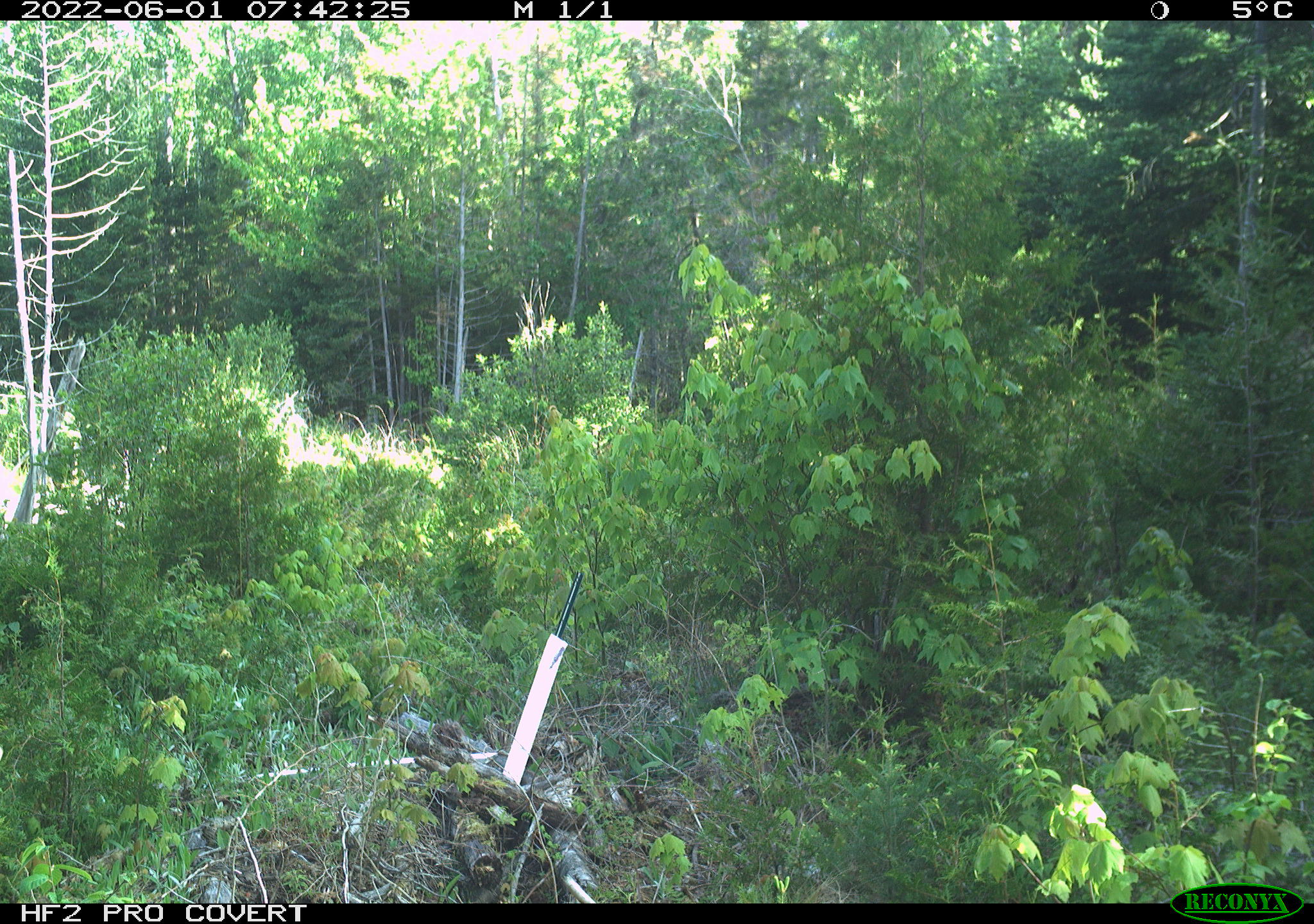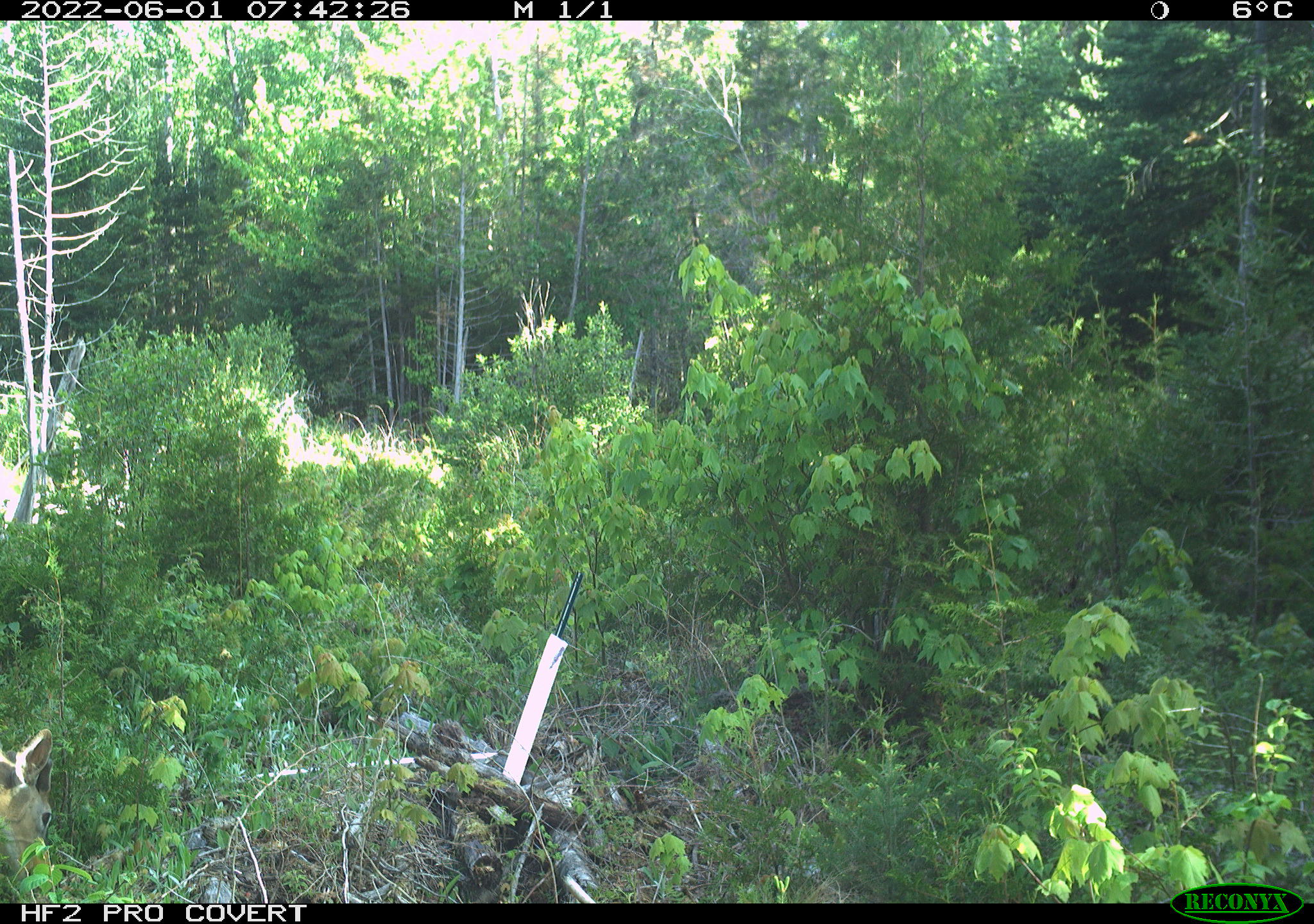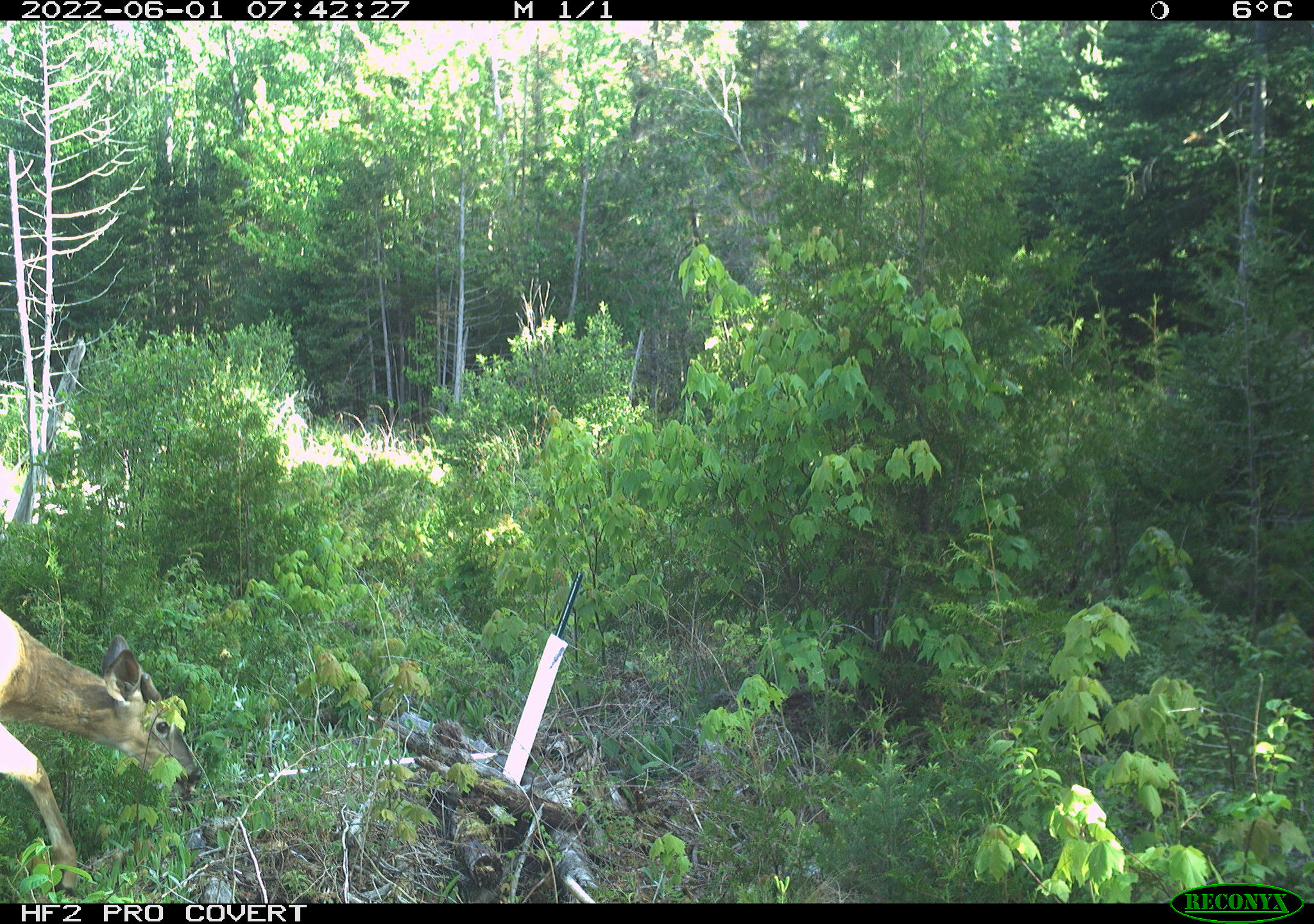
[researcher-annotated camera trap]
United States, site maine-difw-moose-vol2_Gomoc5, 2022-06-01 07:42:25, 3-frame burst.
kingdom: Animalia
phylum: Chordata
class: Mammalia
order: Artiodactyla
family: Cervidae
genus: Odocoileus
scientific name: Odocoileus virginianus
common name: white-tailed deer